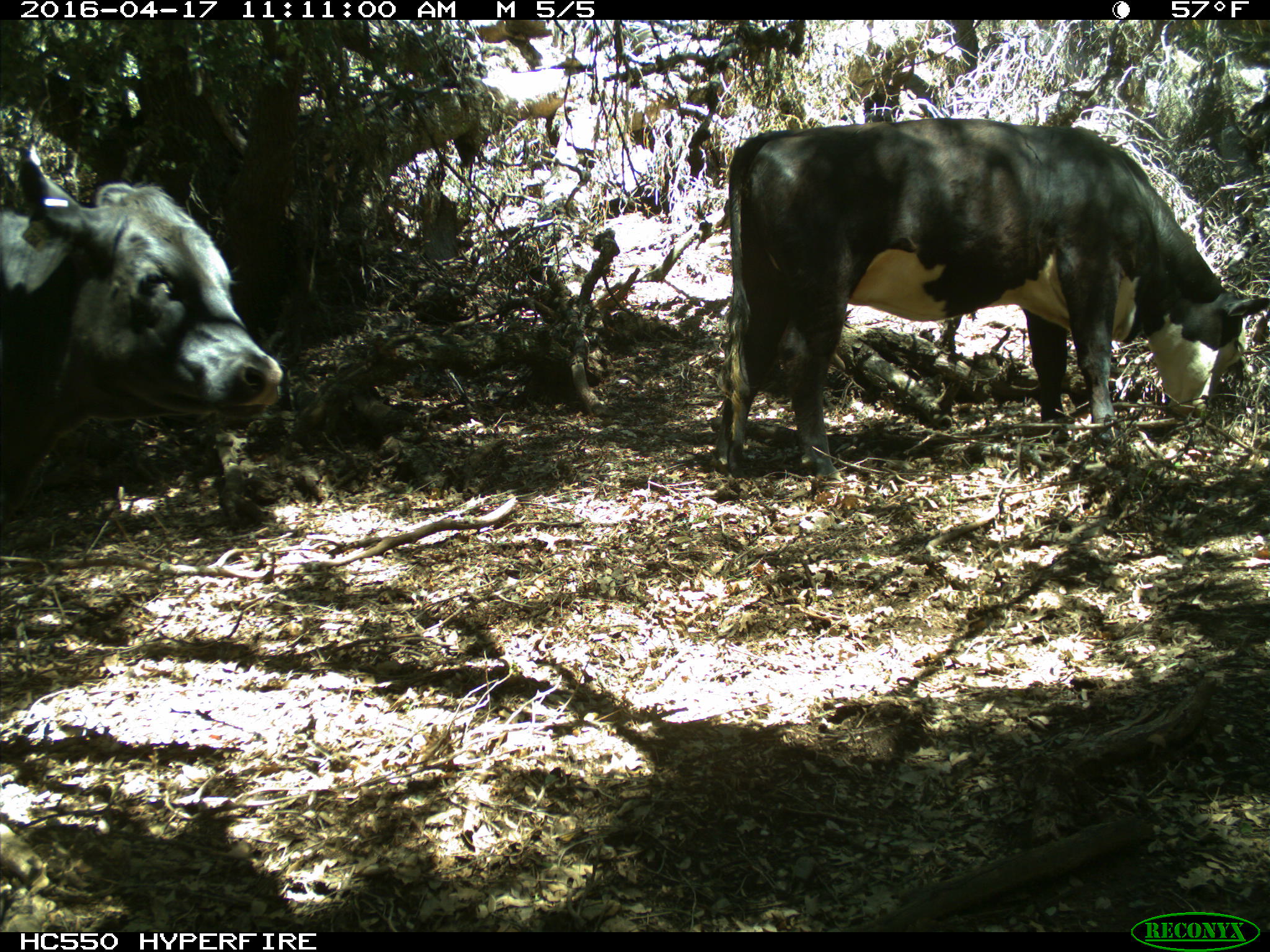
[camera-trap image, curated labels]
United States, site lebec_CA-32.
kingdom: Animalia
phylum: Chordata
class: Mammalia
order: Artiodactyla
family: Bovidae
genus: Bos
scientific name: Bos taurus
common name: domestic cow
Bos taurus (domestic cow).